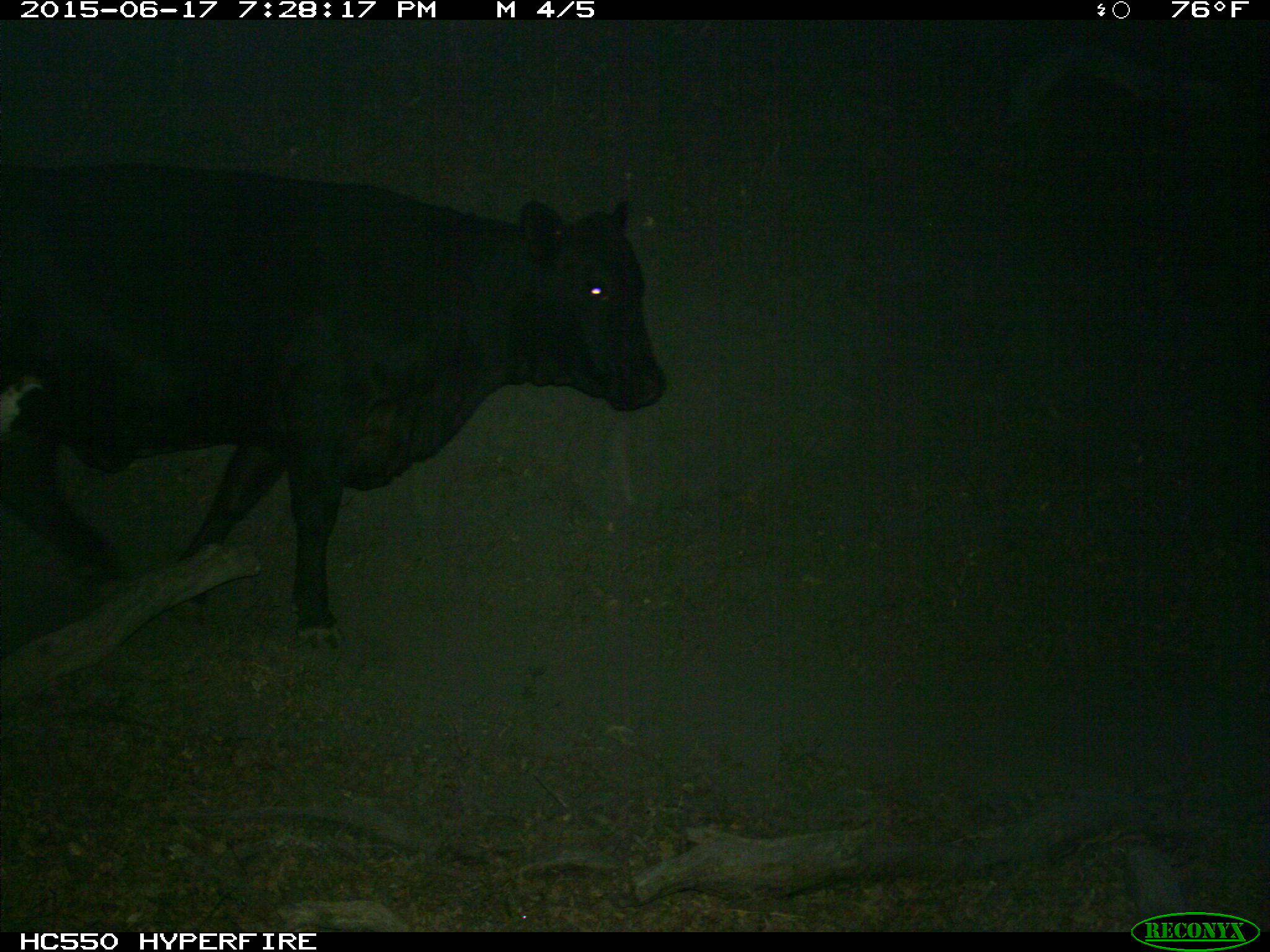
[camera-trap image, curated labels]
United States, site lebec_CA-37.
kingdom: Animalia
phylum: Chordata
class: Mammalia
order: Artiodactyla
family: Bovidae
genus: Bos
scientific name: Bos taurus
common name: domestic cow